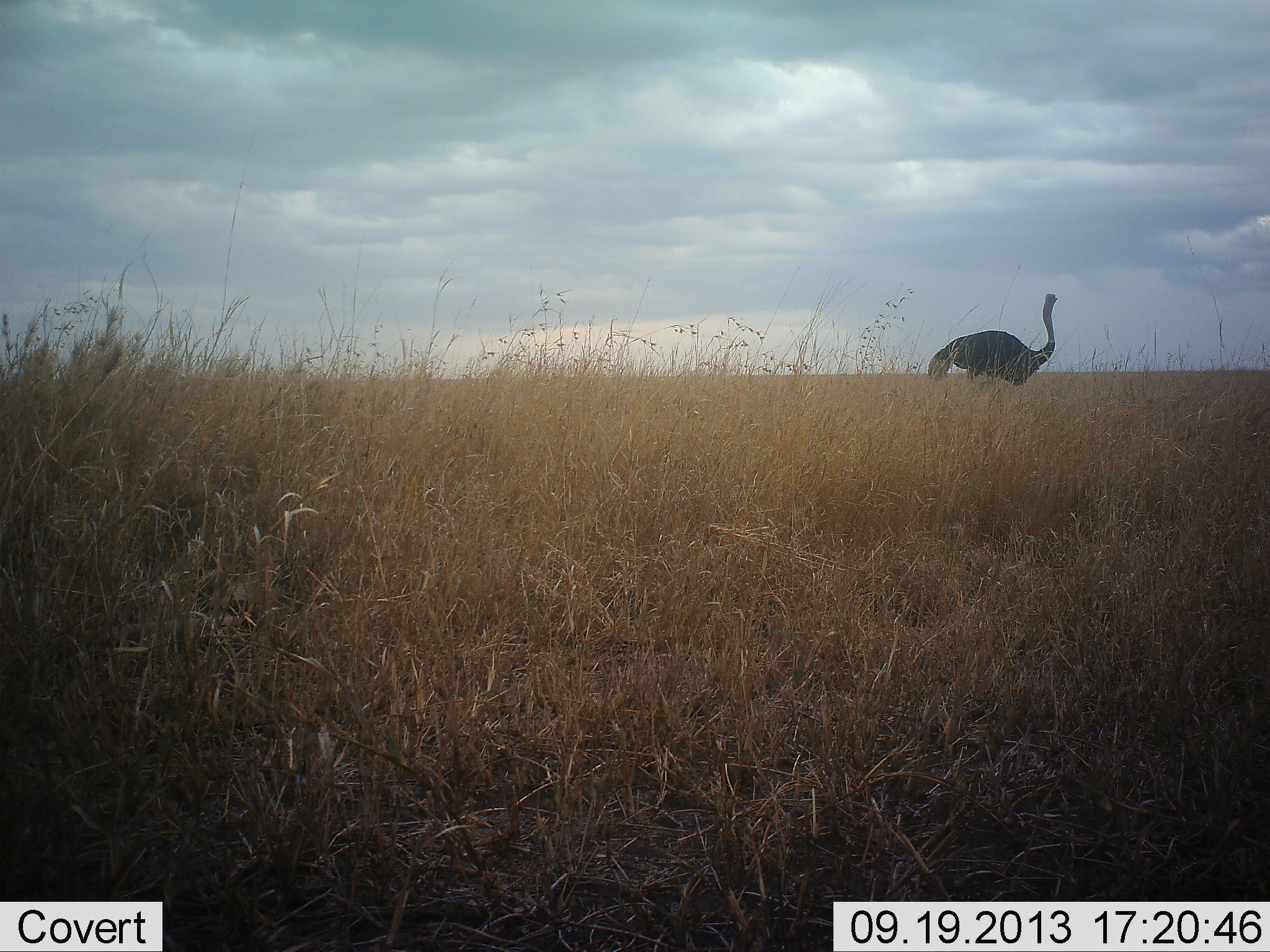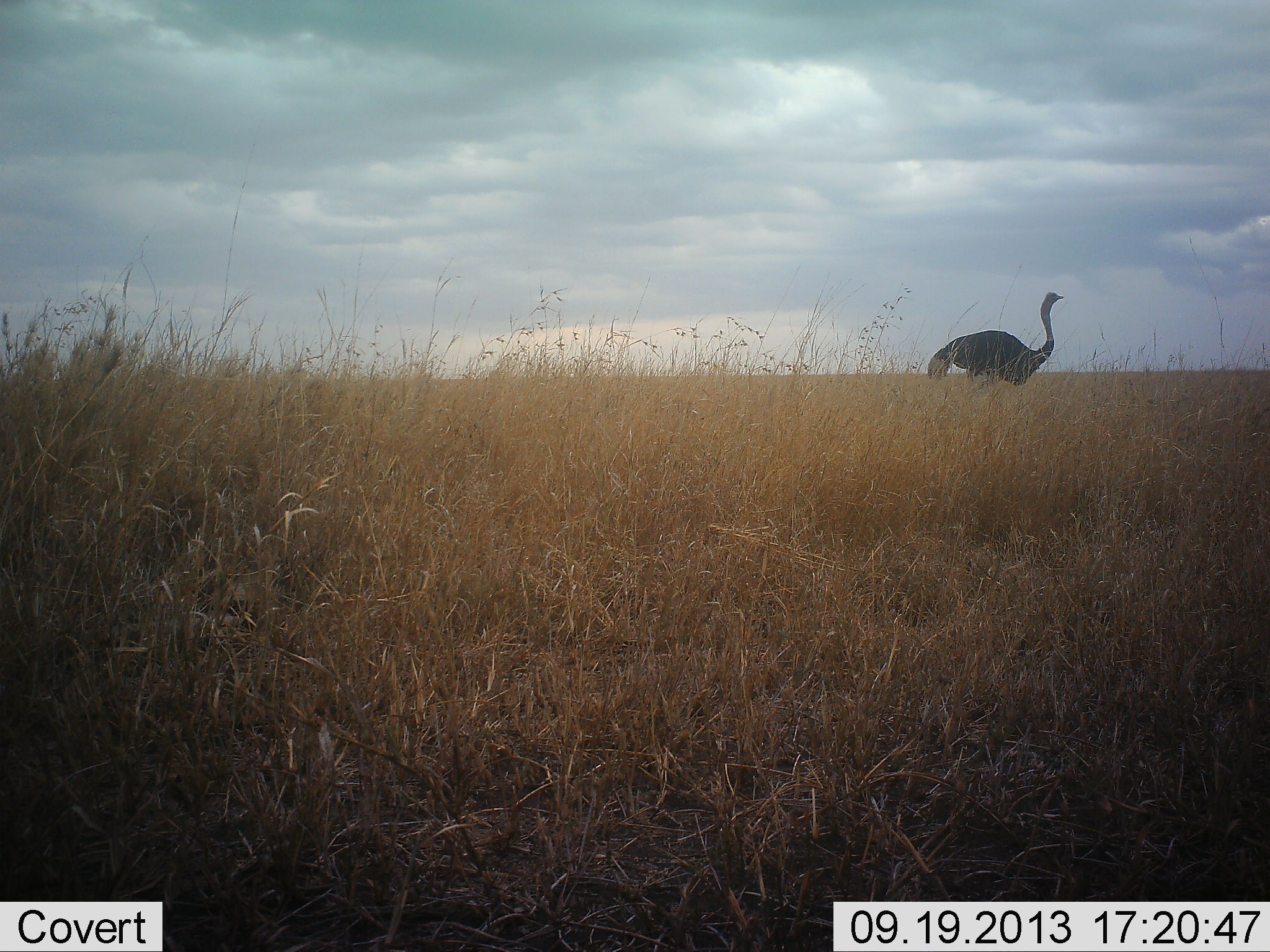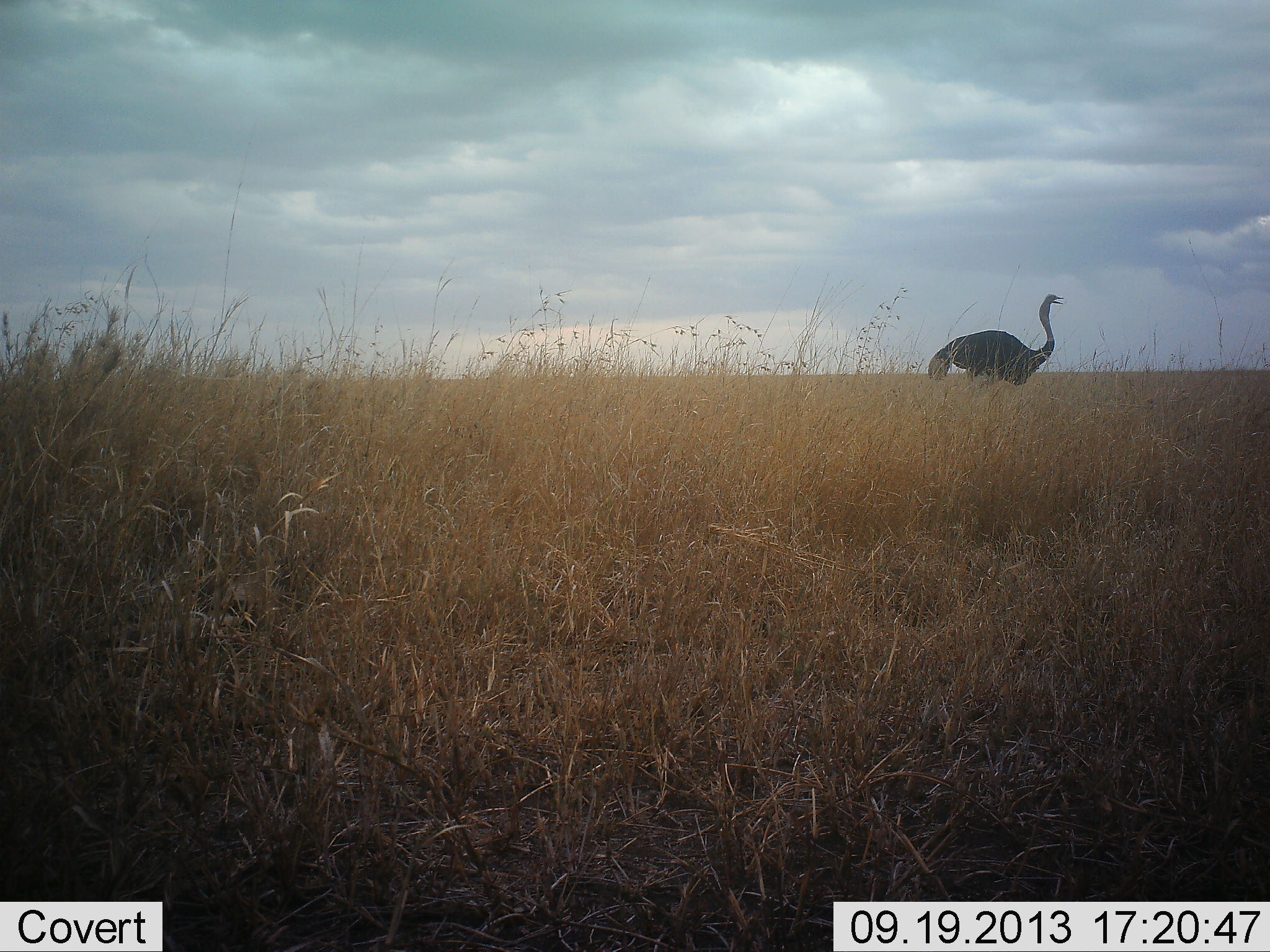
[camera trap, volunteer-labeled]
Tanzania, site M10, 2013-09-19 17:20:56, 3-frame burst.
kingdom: Animalia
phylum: Chordata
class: Aves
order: Struthioniformes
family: Struthionidae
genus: Struthio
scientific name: Struthio camelus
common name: ostrich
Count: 1.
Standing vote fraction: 88%.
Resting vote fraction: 0%.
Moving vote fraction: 15%.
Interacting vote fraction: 0%.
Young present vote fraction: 0%.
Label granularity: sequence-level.